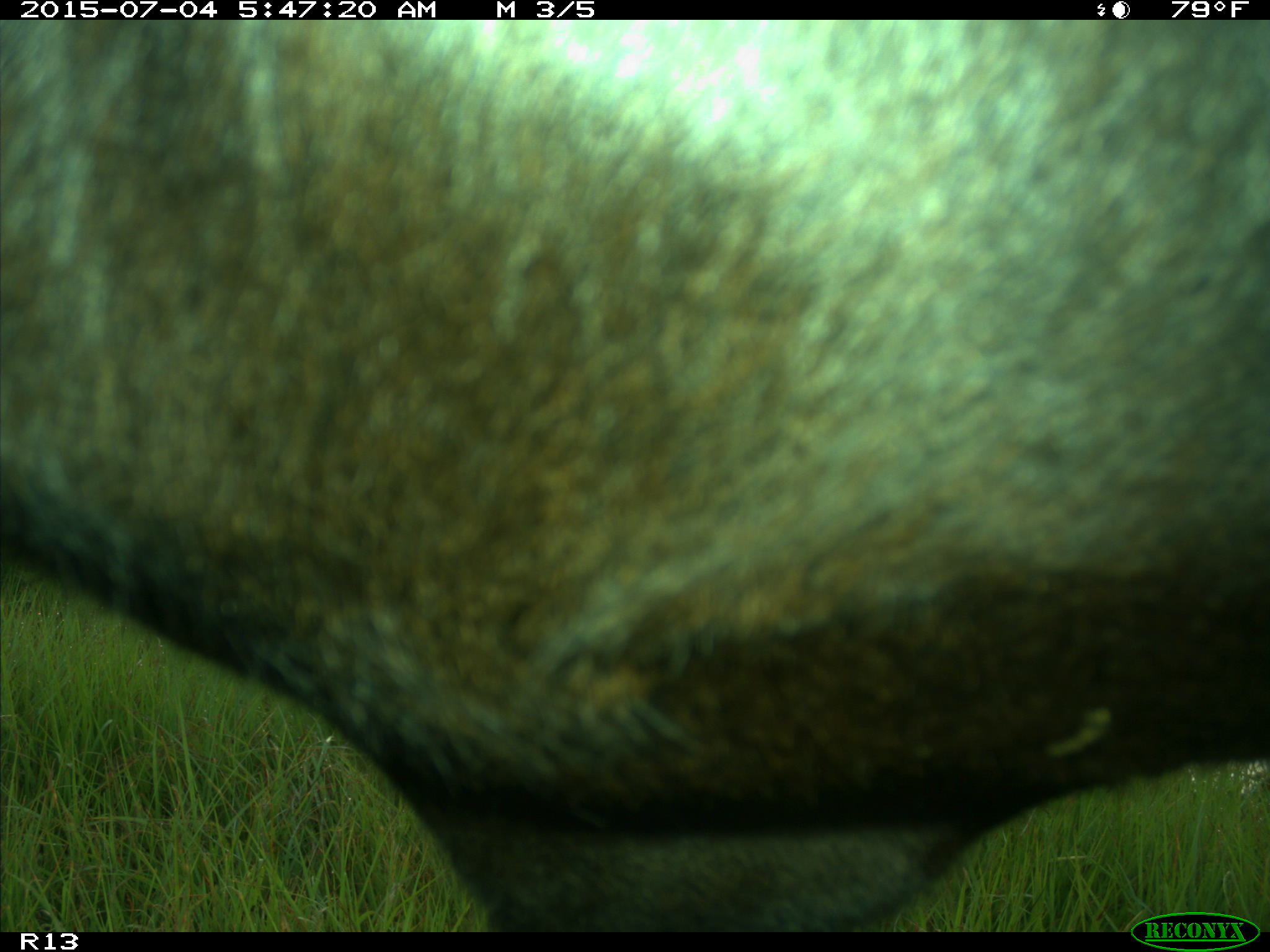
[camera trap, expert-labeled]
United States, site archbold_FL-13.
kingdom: Animalia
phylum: Chordata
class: Mammalia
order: Artiodactyla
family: Bovidae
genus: Bos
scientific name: Bos taurus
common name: domestic cow